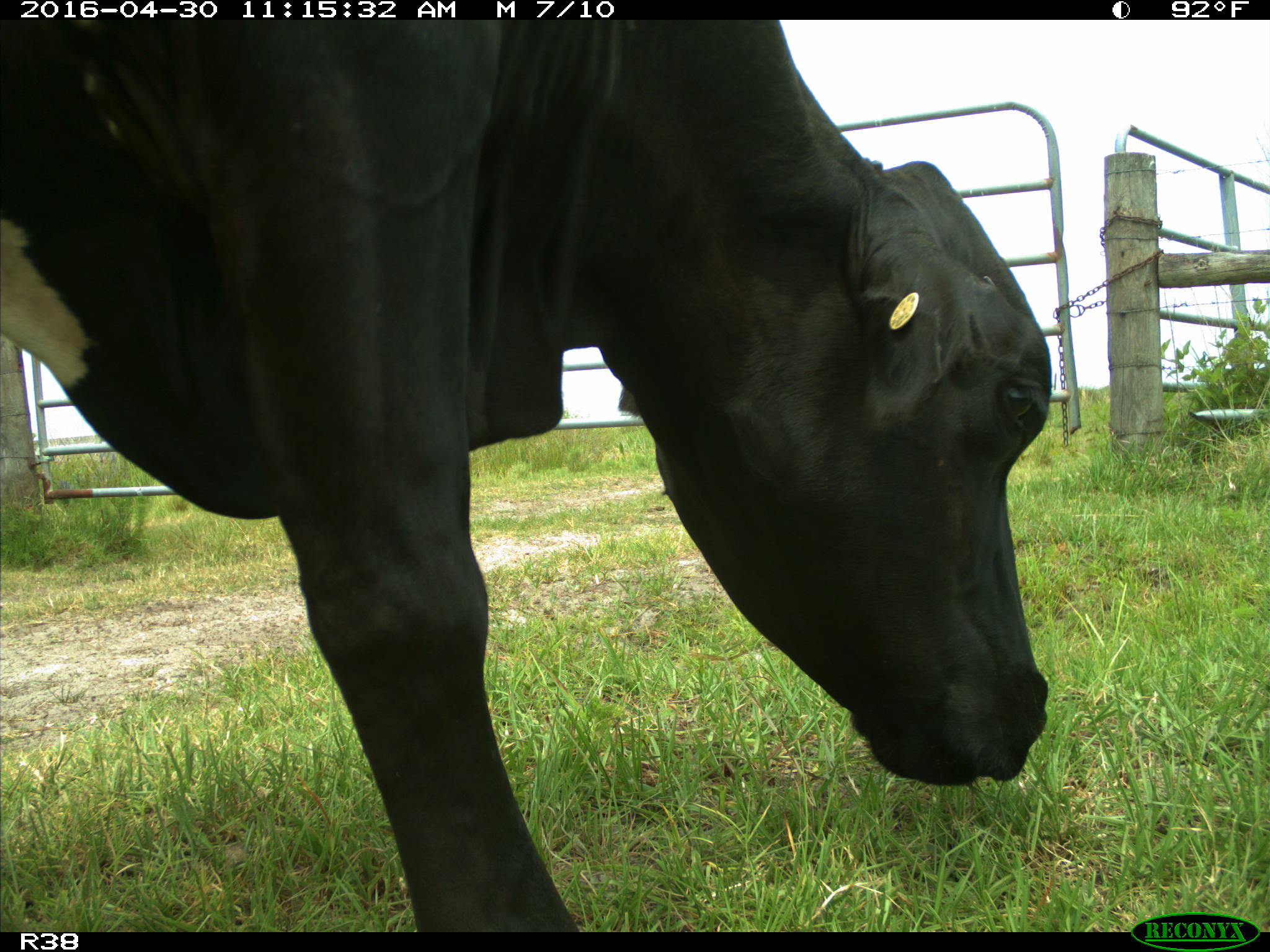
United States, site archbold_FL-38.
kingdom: Animalia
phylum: Chordata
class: Mammalia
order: Artiodactyla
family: Bovidae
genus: Bos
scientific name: Bos taurus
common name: domestic cow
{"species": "Bos taurus (domestic cow)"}